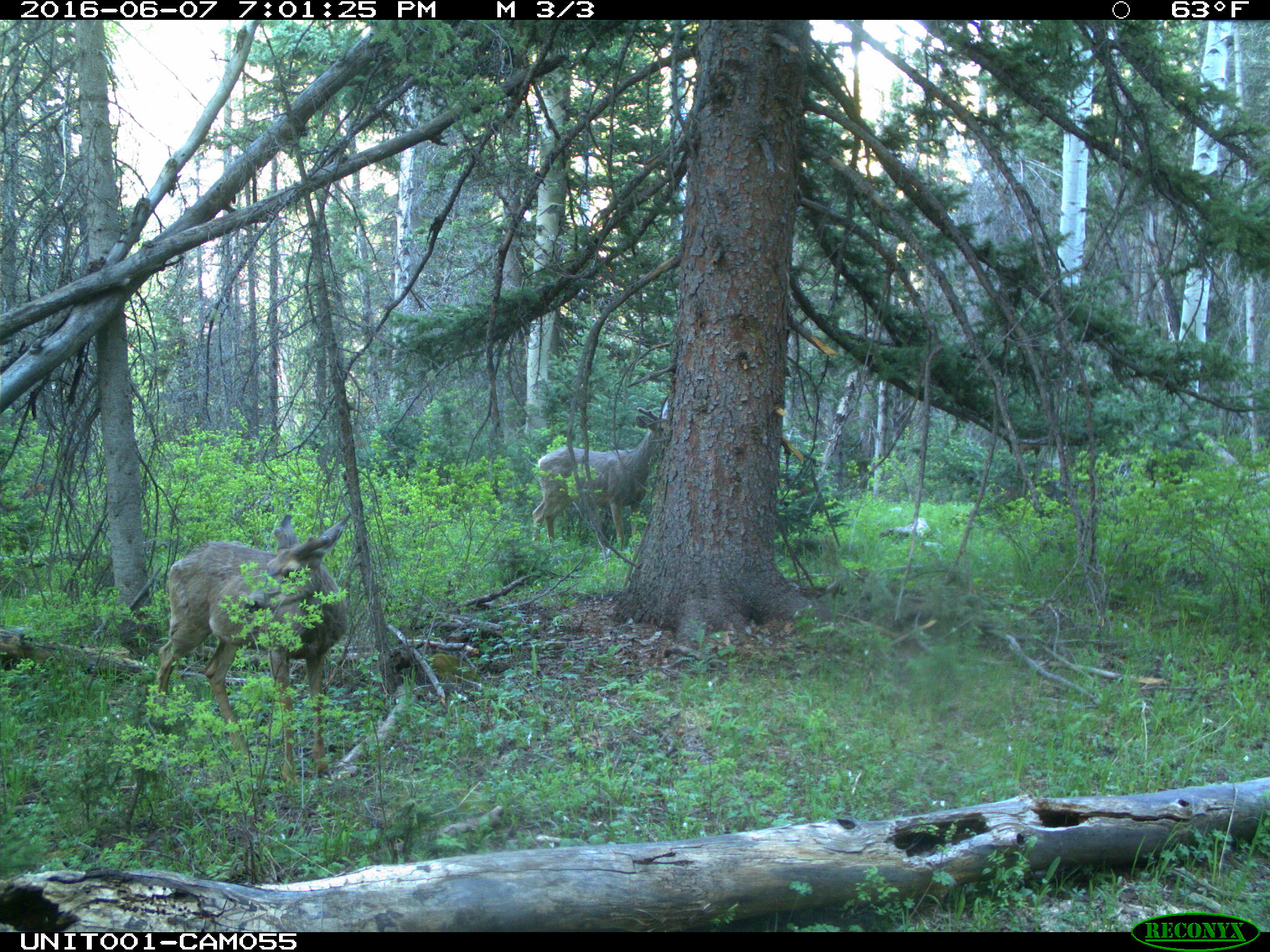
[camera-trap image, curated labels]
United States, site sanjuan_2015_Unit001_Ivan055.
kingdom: Animalia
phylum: Chordata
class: Mammalia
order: Artiodactyla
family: Cervidae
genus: Odocoileus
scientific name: Odocoileus hemionus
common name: mule deer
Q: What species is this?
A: Odocoileus hemionus (mule deer).